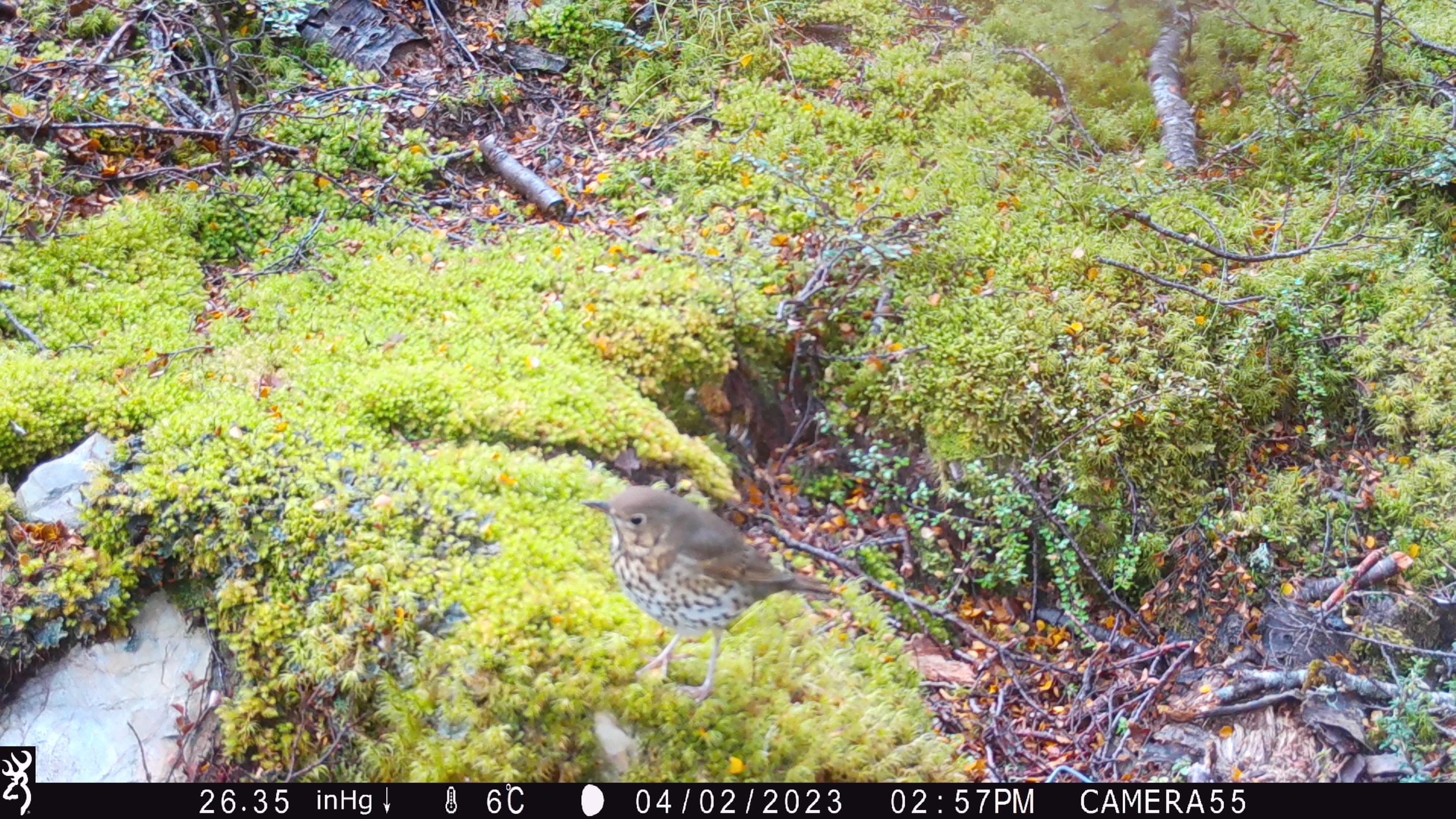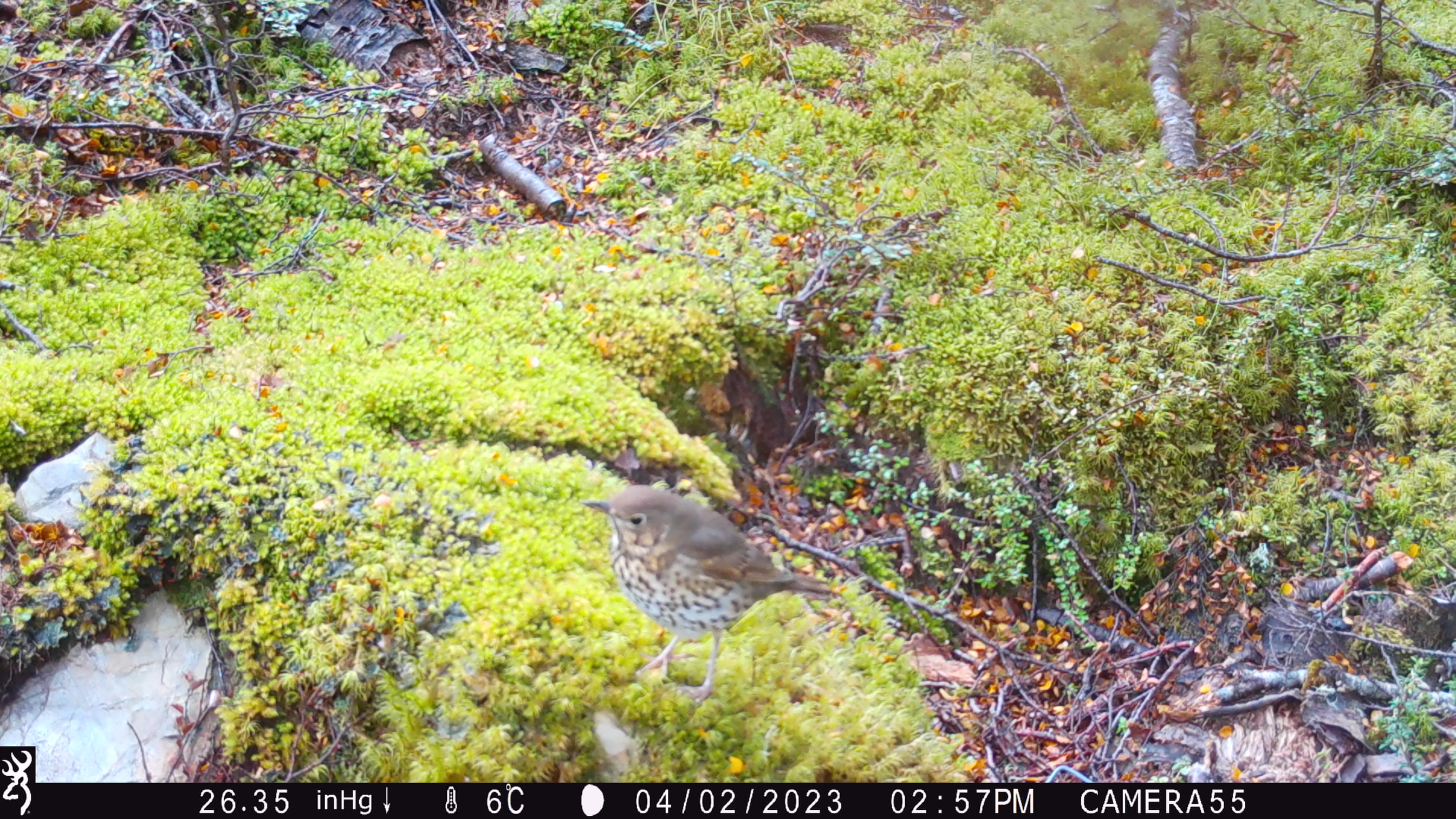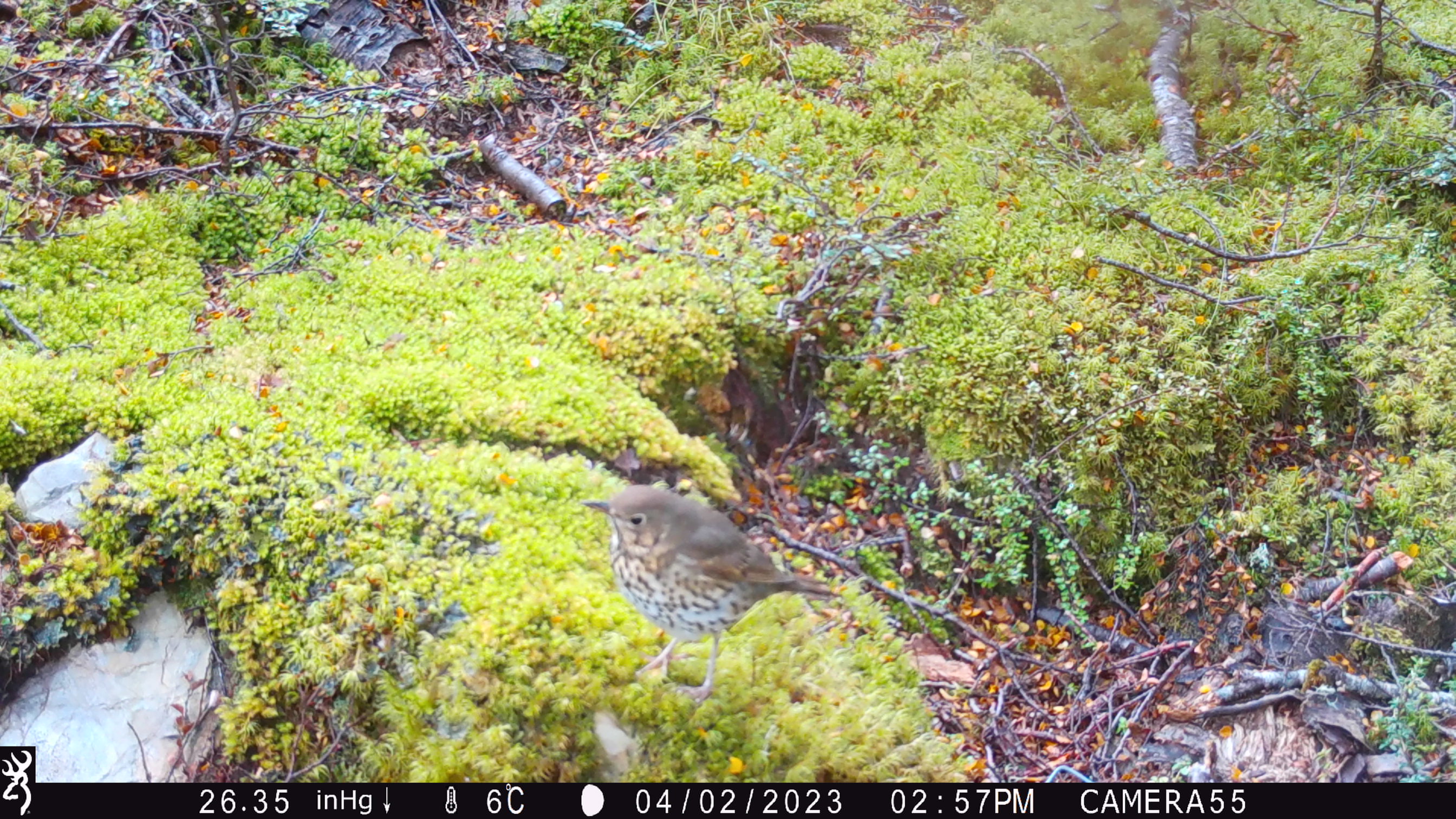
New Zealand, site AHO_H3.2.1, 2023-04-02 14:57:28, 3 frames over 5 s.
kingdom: Animalia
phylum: Chordata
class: Aves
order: Passeriformes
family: Turdidae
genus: Turdus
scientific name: Turdus philomelos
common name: song thrush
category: thrush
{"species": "thrush (song thrush) (Turdus philomelos)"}